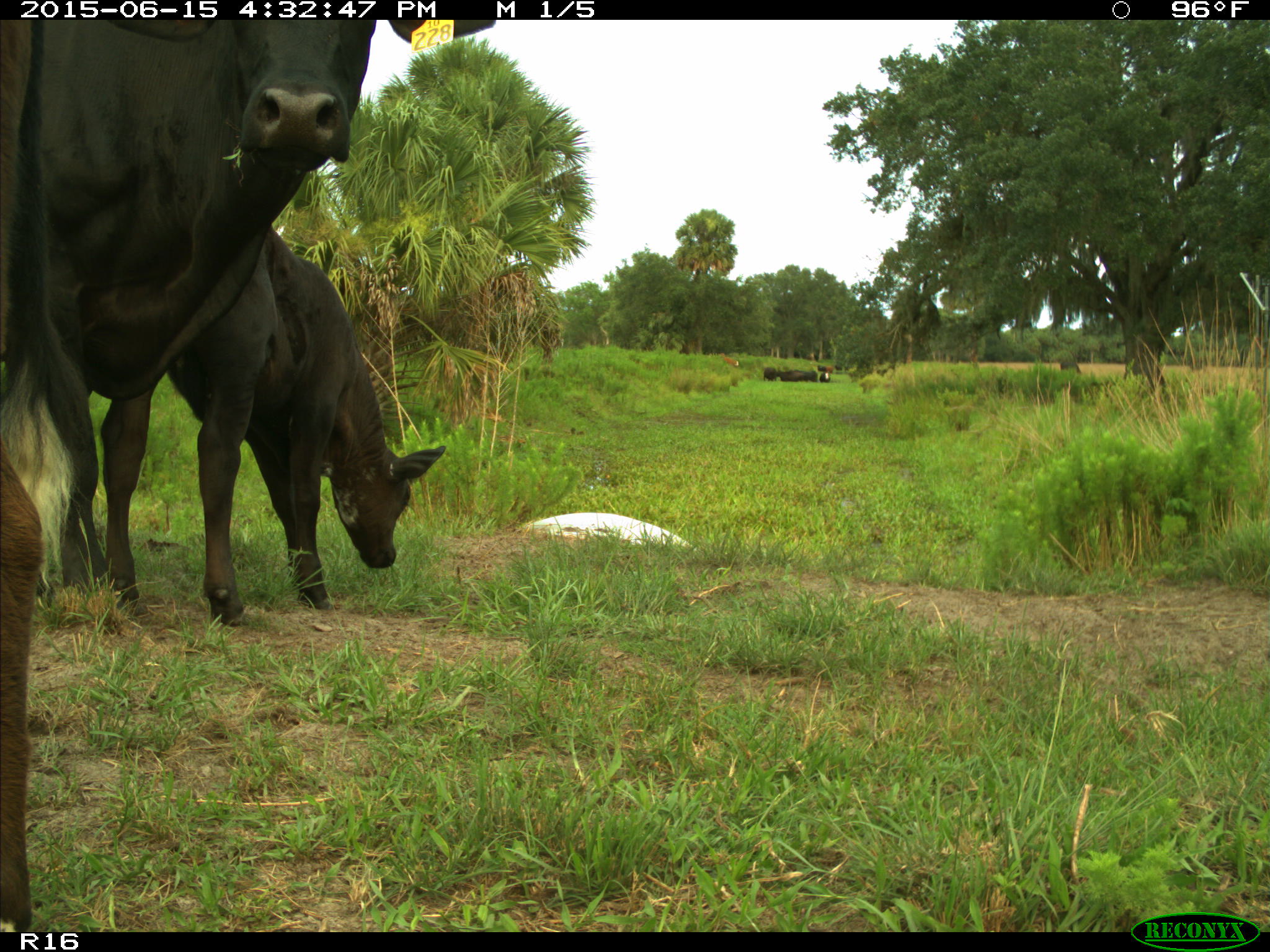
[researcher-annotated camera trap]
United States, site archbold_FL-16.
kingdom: Animalia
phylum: Chordata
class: Mammalia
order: Artiodactyla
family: Bovidae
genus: Bos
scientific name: Bos taurus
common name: domestic cow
Bos taurus (domestic cow).